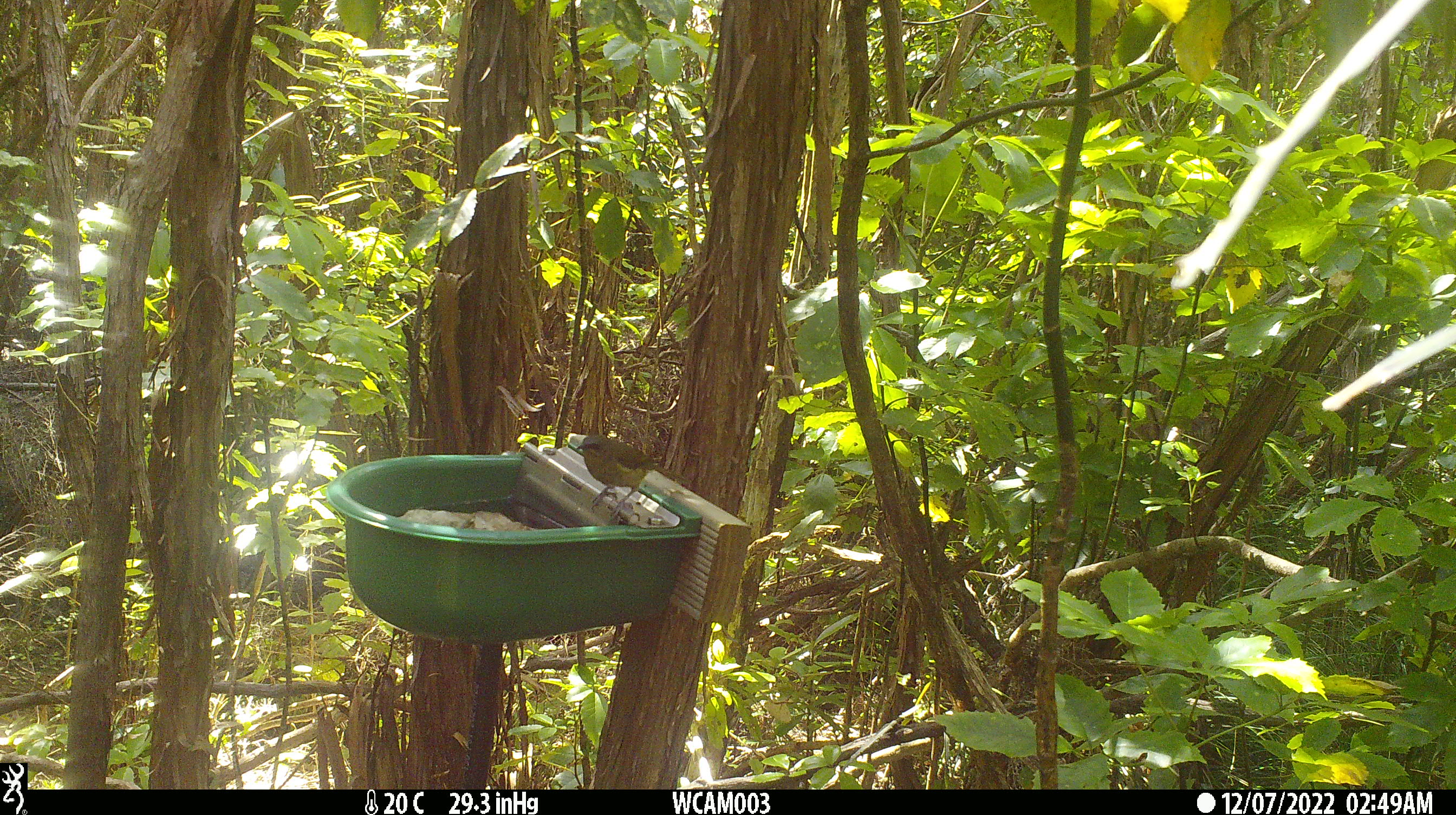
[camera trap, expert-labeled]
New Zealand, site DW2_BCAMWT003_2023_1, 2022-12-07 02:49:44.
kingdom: Animalia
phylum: Chordata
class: Aves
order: Passeriformes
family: Meliphagidae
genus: Anthornis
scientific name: Anthornis melanura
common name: new zealand bellbird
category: bellbird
Bellbird (new zealand bellbird) (Anthornis melanura).